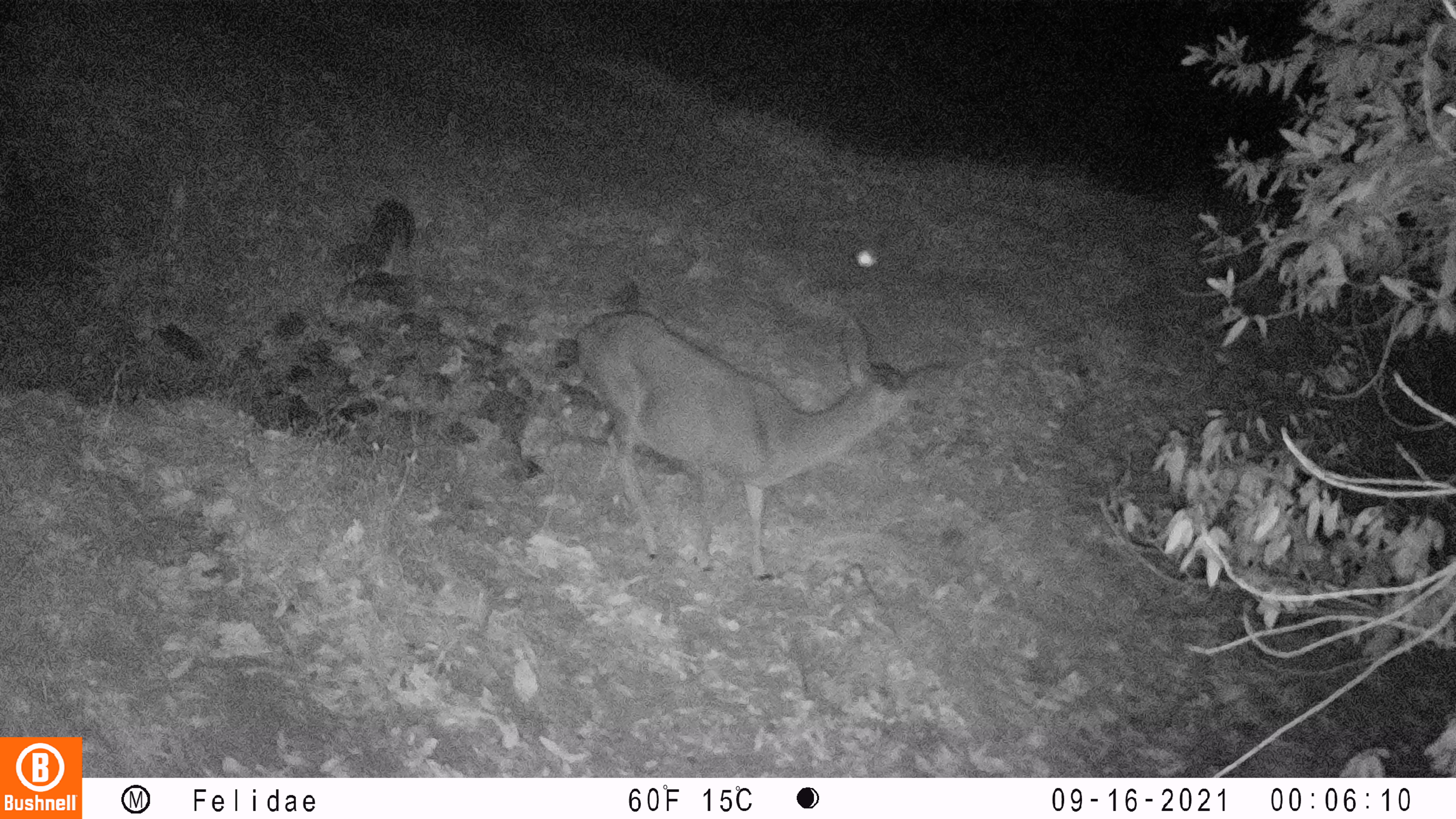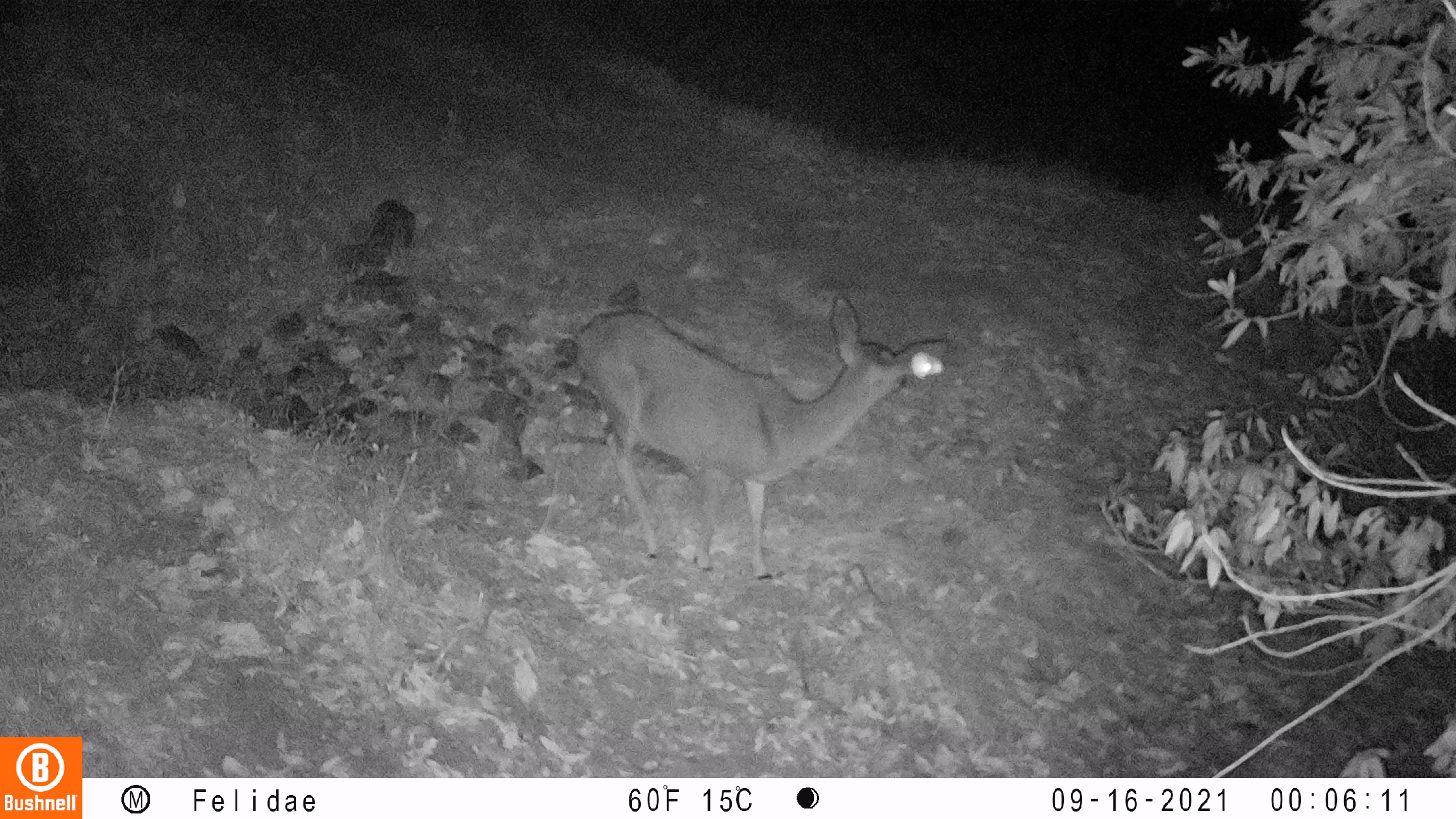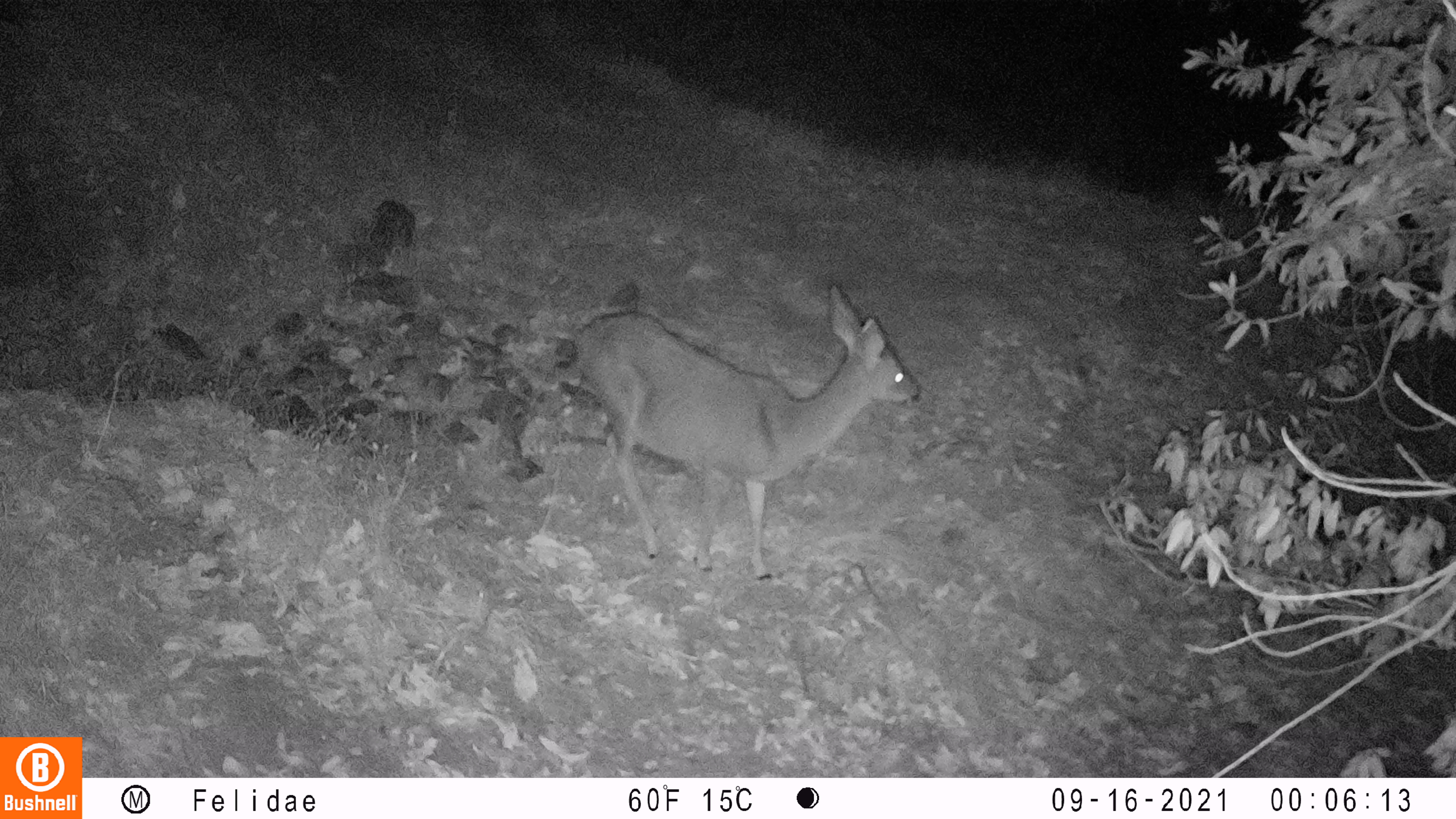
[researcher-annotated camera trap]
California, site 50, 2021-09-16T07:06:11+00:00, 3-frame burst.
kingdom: Animalia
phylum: Chordata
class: Mammalia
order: Artiodactyla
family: Cervidae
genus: Odocoileus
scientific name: Odocoileus hemionus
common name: mule deer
Mule deer (Odocoileus hemionus).